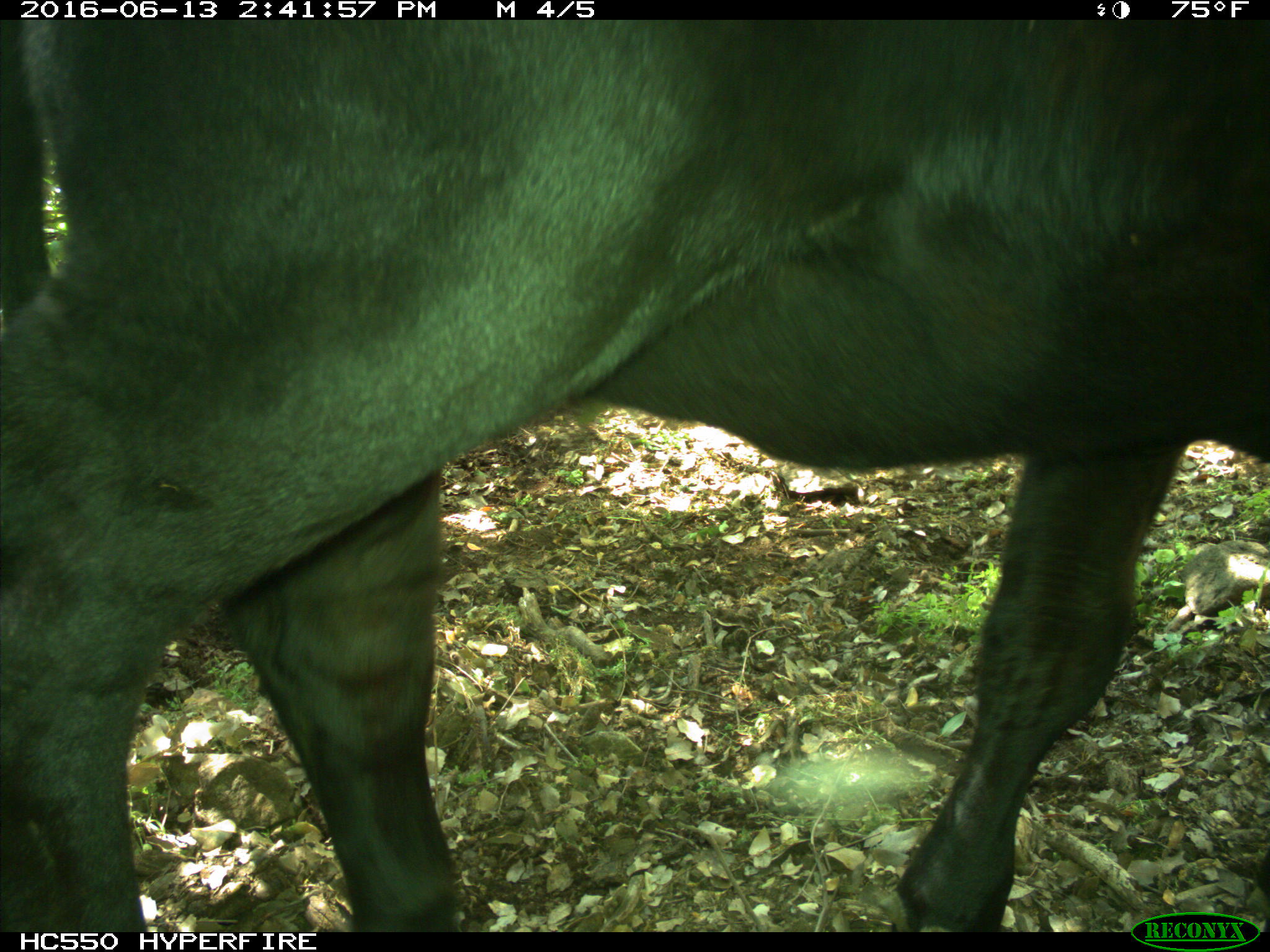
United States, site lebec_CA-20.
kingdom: Animalia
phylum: Chordata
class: Mammalia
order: Artiodactyla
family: Bovidae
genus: Bos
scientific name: Bos taurus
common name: domestic cow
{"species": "Bos taurus (domestic cow)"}